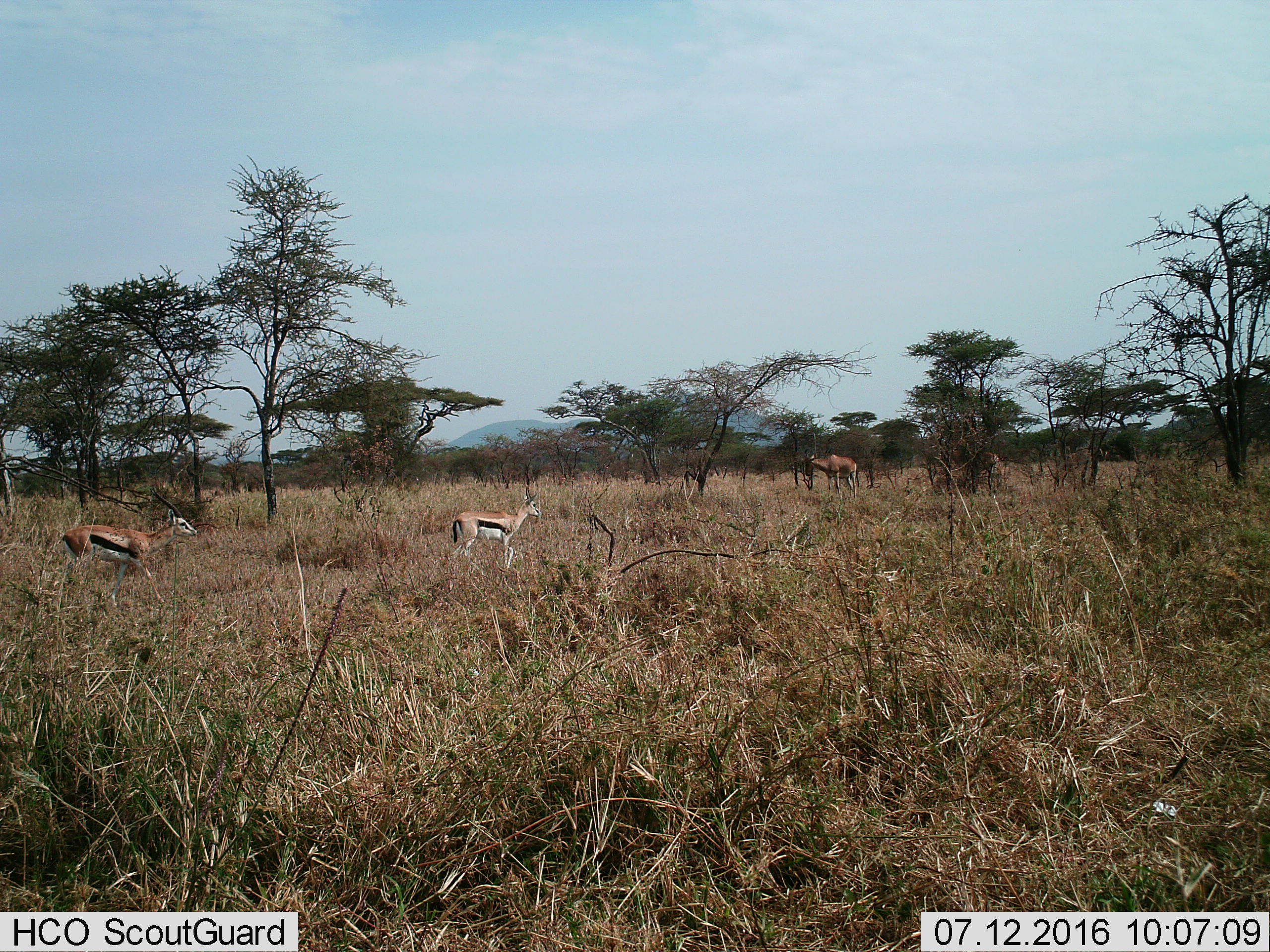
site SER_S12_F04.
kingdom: Animalia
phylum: Chordata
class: Mammalia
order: Artiodactyla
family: Bovidae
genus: Eudorcas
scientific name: Eudorcas thomsonii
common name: thomson's gazelle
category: gazellethomsons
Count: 2.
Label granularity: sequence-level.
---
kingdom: Animalia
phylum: Chordata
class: Mammalia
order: Artiodactyla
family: Bovidae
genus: Alcelaphus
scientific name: Alcelaphus buselaphus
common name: hartebeest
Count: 1.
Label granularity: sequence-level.